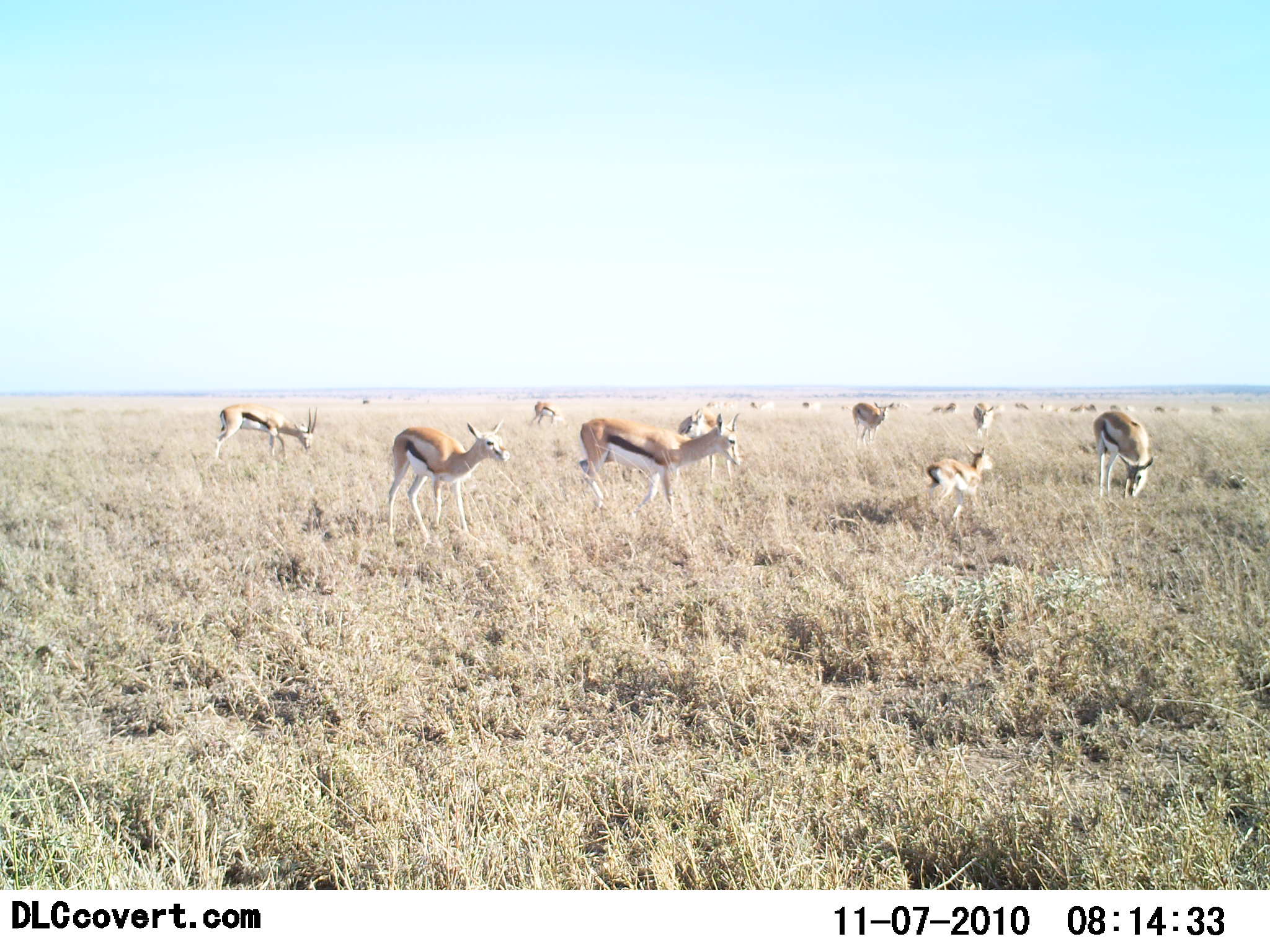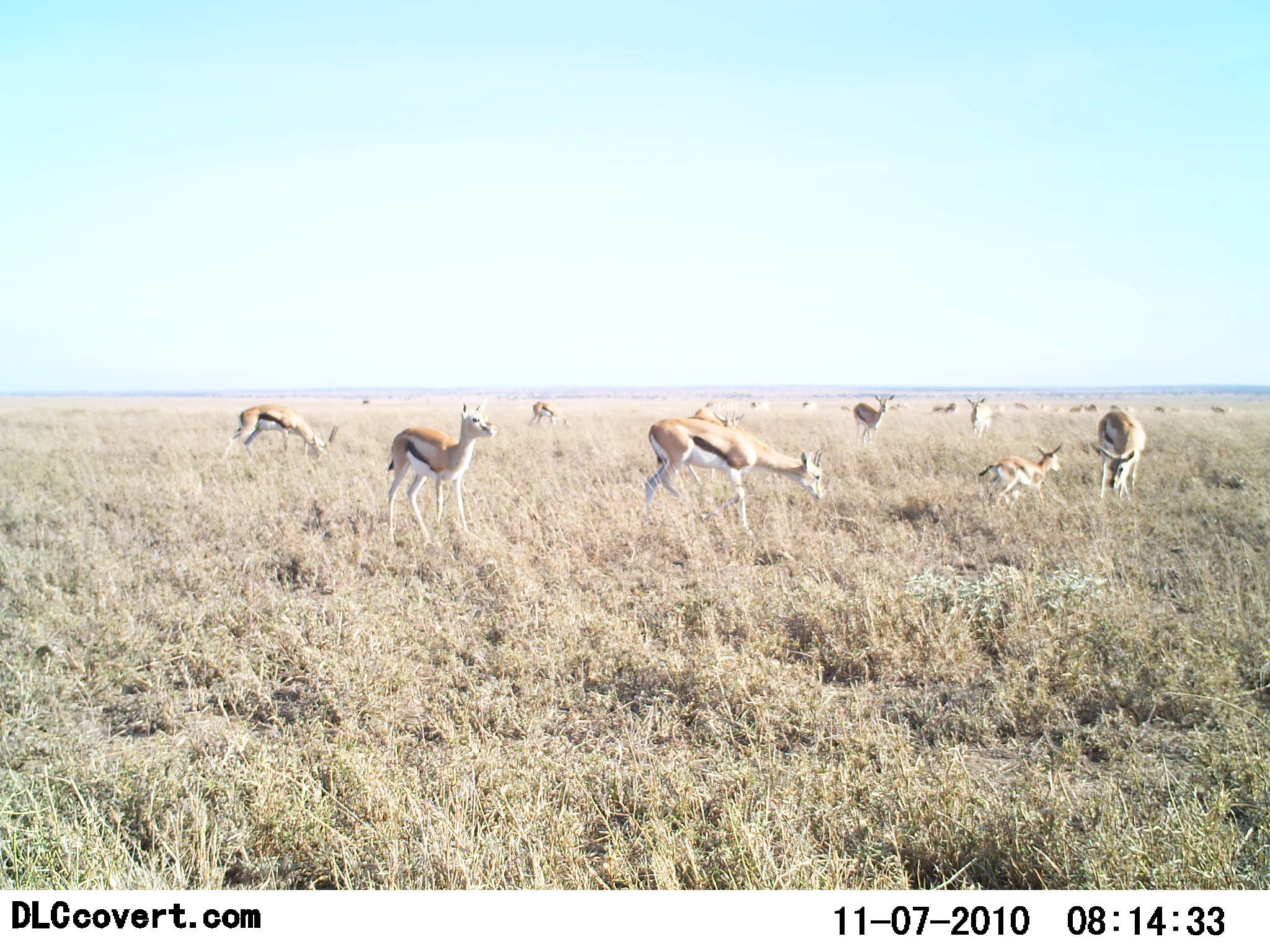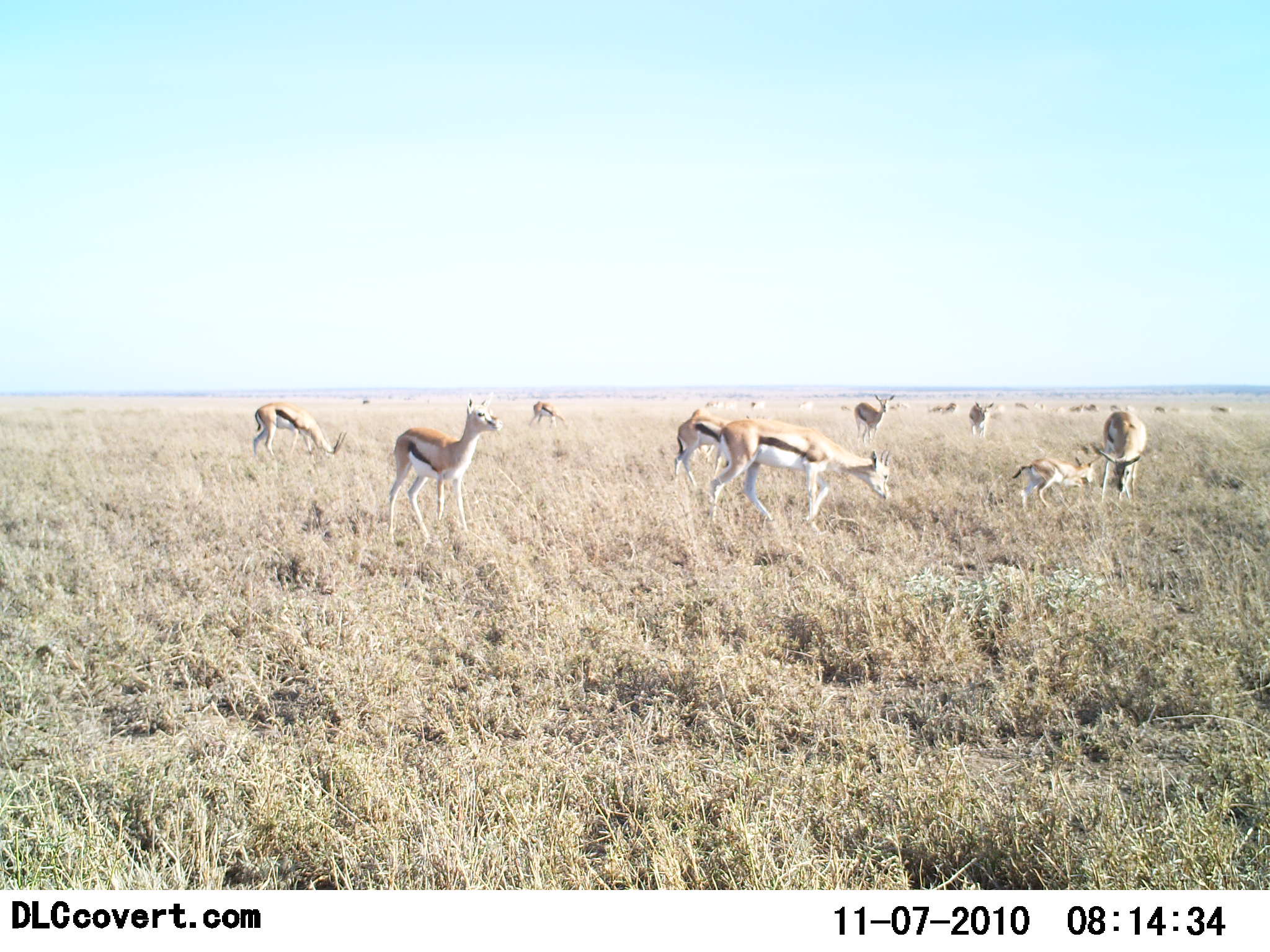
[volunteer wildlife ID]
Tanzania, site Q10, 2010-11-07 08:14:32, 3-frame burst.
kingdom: Animalia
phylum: Chordata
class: Mammalia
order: Artiodactyla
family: Bovidae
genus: Eudorcas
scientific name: Eudorcas thomsonii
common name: thomson's gazelle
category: gazellethomsons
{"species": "gazellethomsons (thomson's gazelle) (Eudorcas thomsonii)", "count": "11-50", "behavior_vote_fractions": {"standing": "67%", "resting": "25%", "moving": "67%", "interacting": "0%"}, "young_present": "58%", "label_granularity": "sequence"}